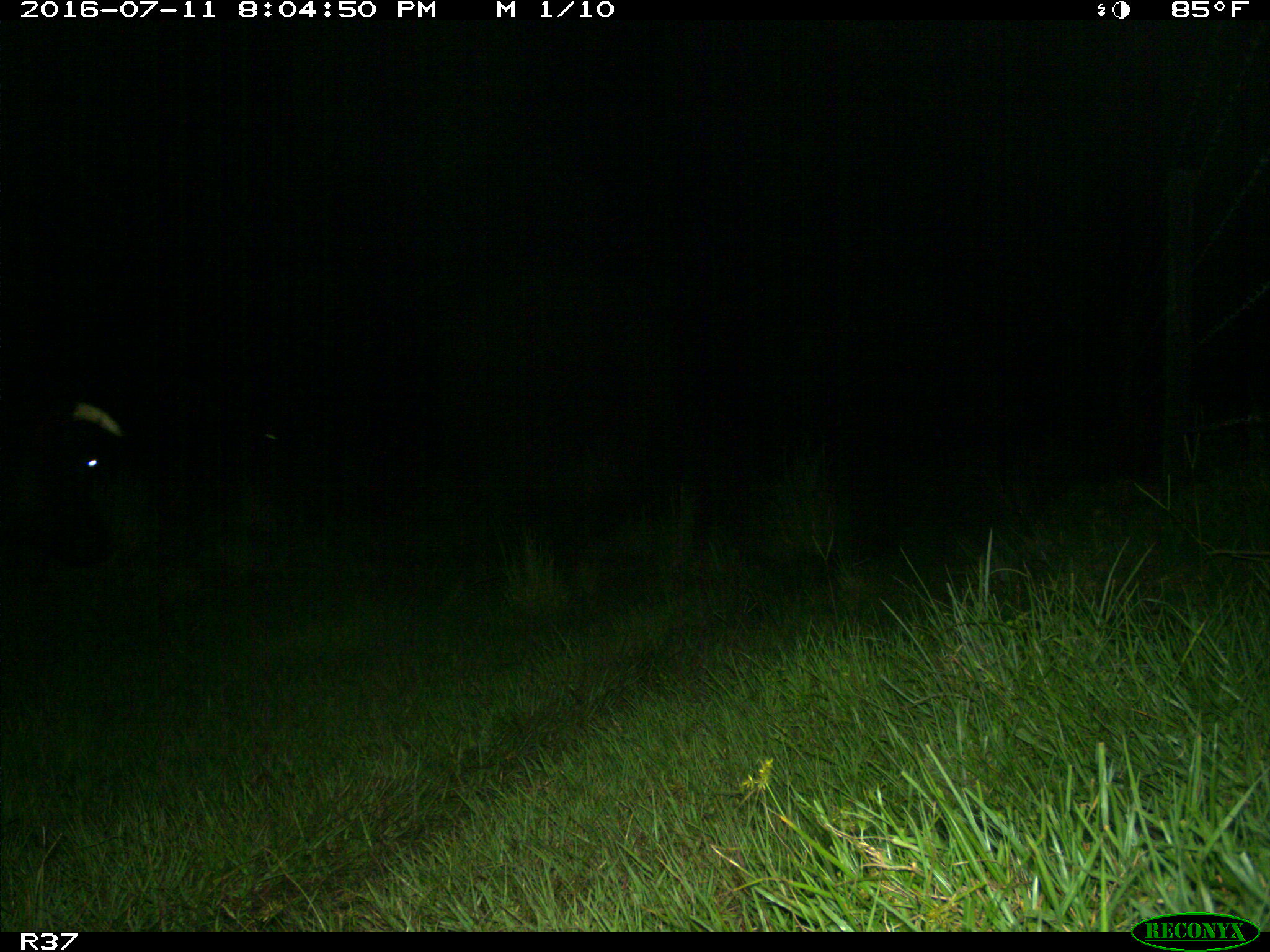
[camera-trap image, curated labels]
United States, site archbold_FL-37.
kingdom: Animalia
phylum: Chordata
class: Mammalia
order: Artiodactyla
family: Bovidae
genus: Bos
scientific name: Bos taurus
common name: domestic cow